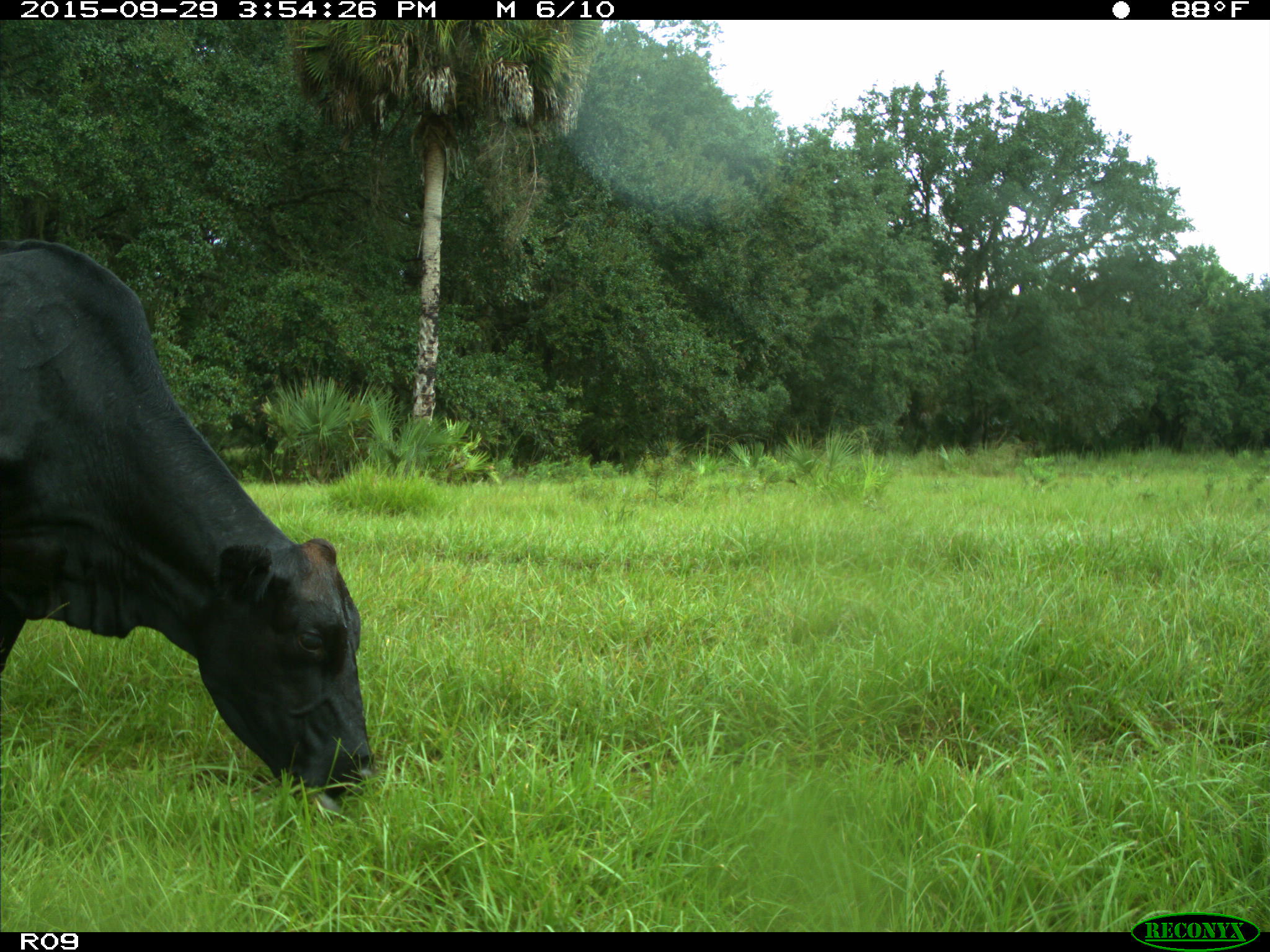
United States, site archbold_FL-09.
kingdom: Animalia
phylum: Chordata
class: Mammalia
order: Artiodactyla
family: Bovidae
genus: Bos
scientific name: Bos taurus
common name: domestic cow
Bos taurus (domestic cow).